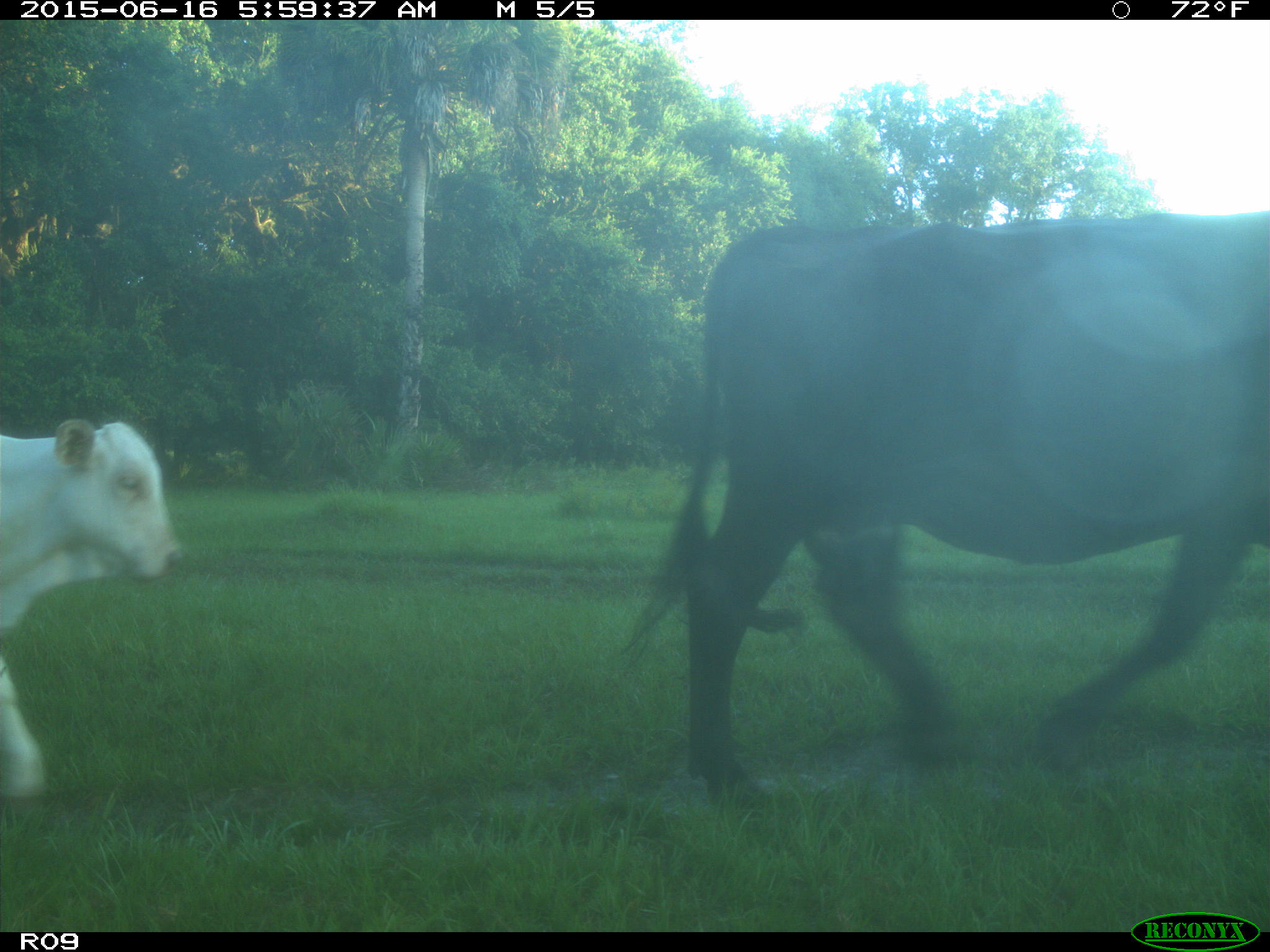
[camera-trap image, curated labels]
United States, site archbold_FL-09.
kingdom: Animalia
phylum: Chordata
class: Mammalia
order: Artiodactyla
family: Bovidae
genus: Bos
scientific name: Bos taurus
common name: domestic cow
Bos taurus (domestic cow).